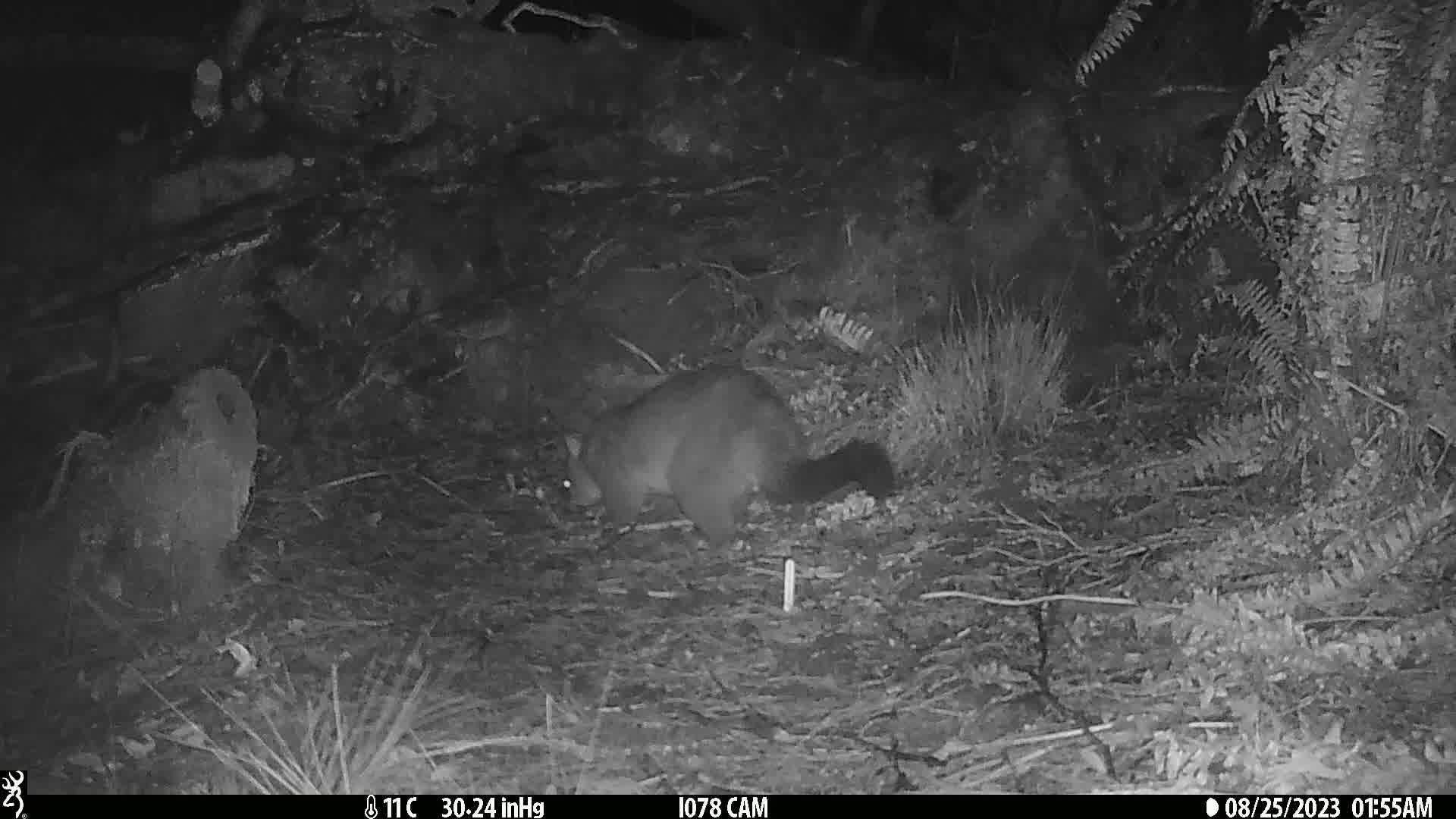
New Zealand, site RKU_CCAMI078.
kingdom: Animalia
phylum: Chordata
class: Mammalia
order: Diprotodontia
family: Phalangeridae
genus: Trichosurus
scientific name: Trichosurus vulpecula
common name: common brushtail possum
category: possum